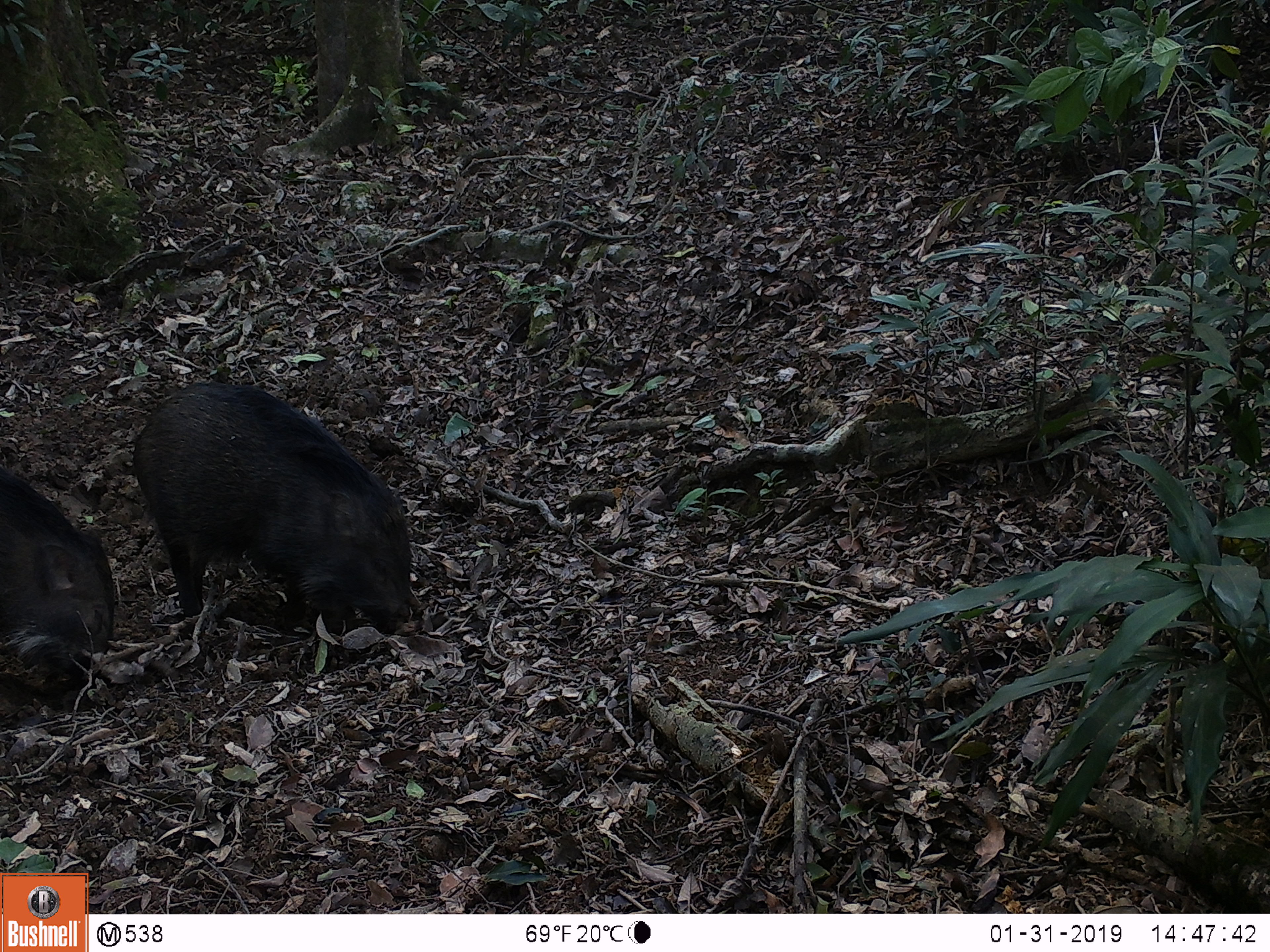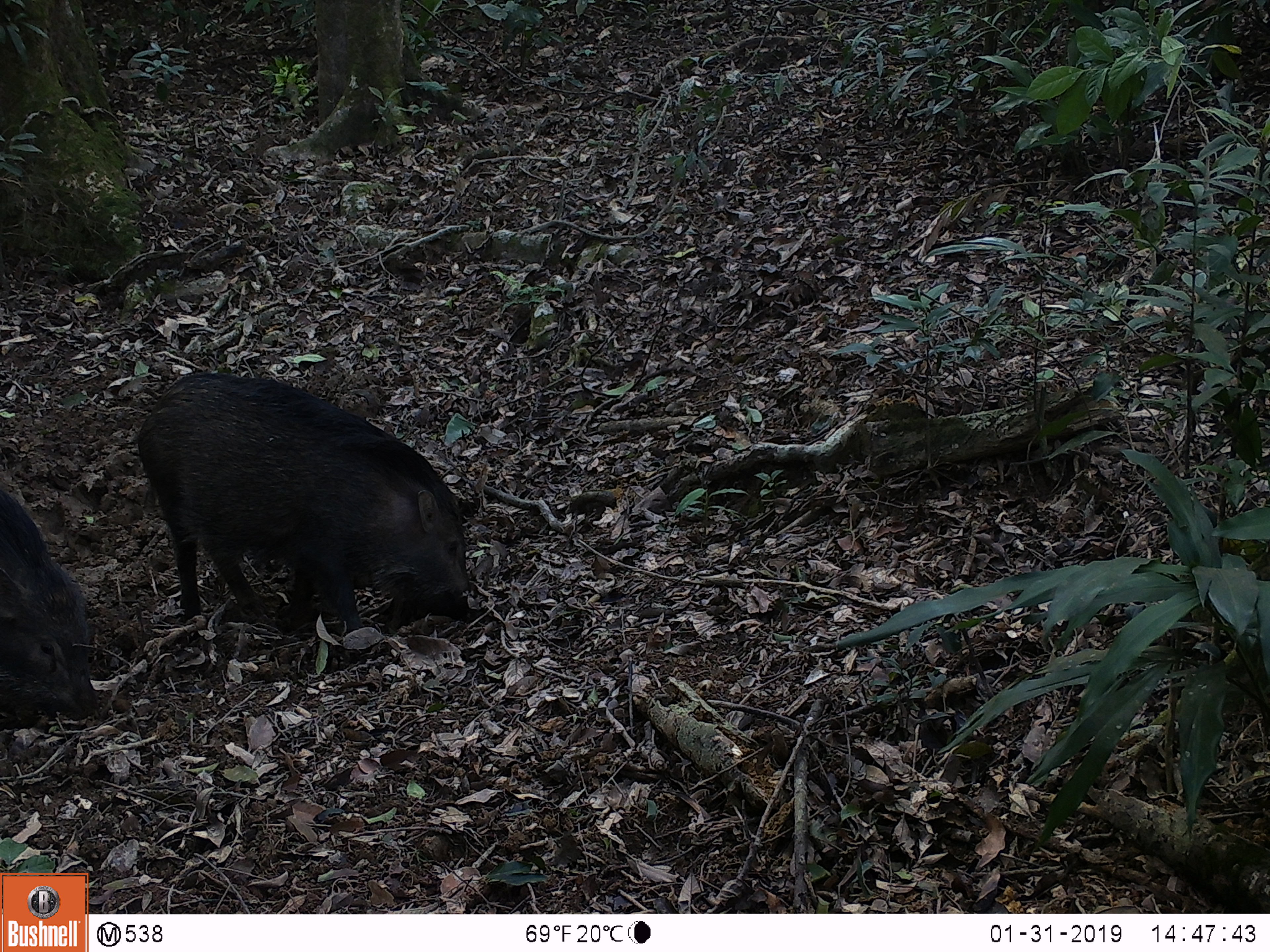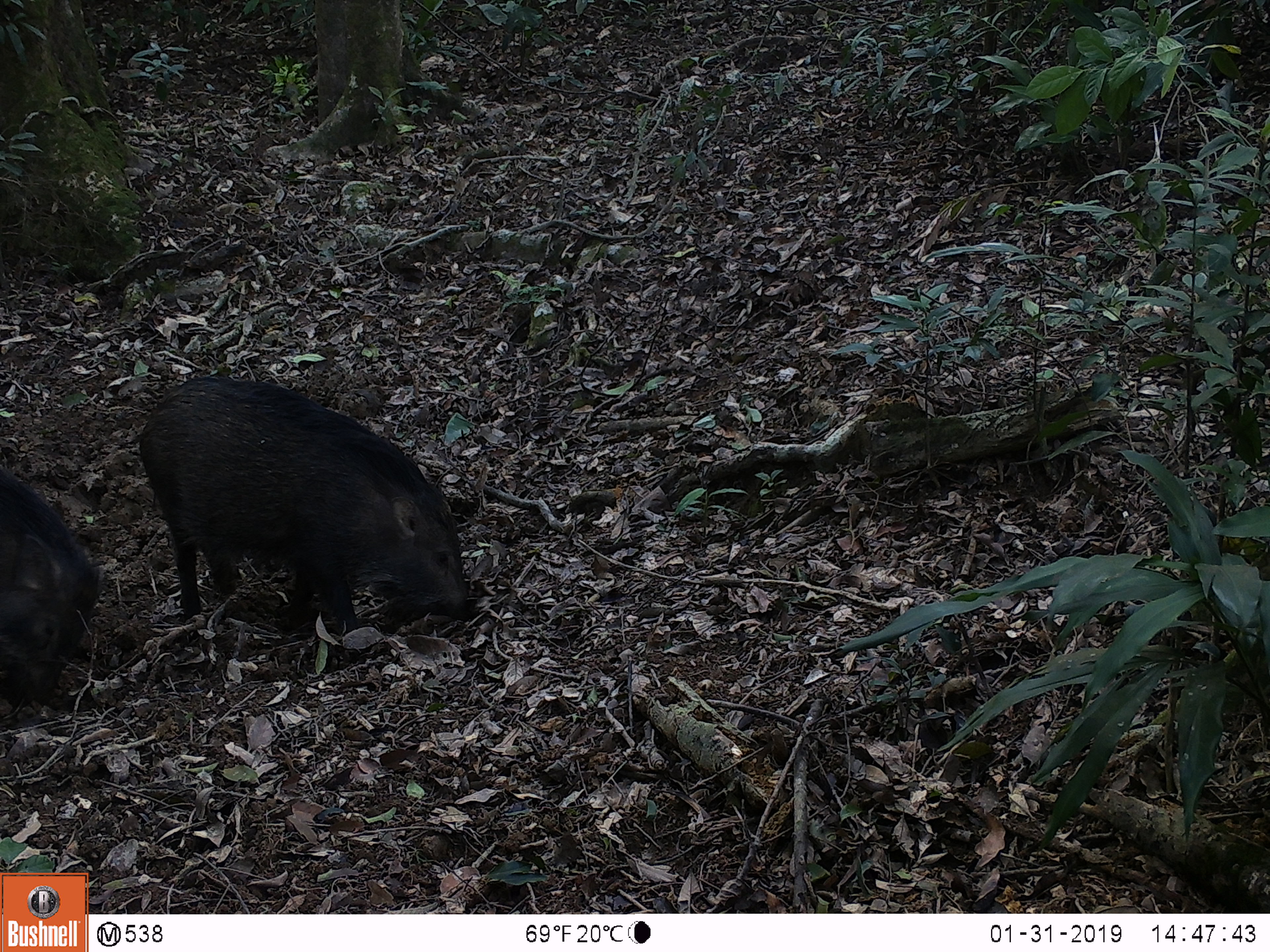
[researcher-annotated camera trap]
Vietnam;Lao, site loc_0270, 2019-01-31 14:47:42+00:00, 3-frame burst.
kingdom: Animalia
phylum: Chordata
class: Mammalia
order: Artiodactyla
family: Suidae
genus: Sus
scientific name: Sus scrofa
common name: eurasian wild pig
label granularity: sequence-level